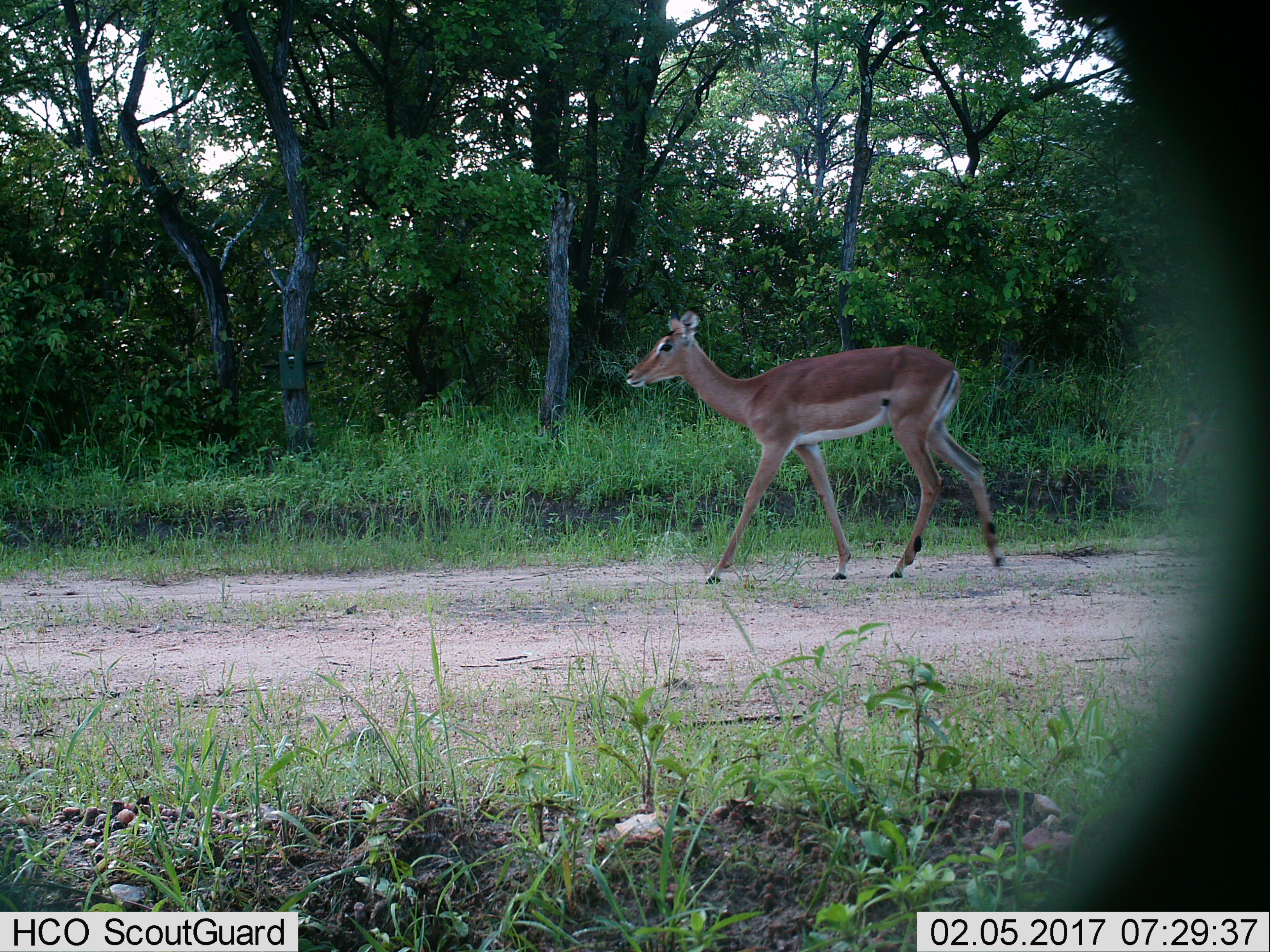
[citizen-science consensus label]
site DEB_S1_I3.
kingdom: Animalia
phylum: Chordata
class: Mammalia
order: Artiodactyla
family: Bovidae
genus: Aepyceros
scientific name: Aepyceros melampus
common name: impala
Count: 1.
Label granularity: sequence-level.